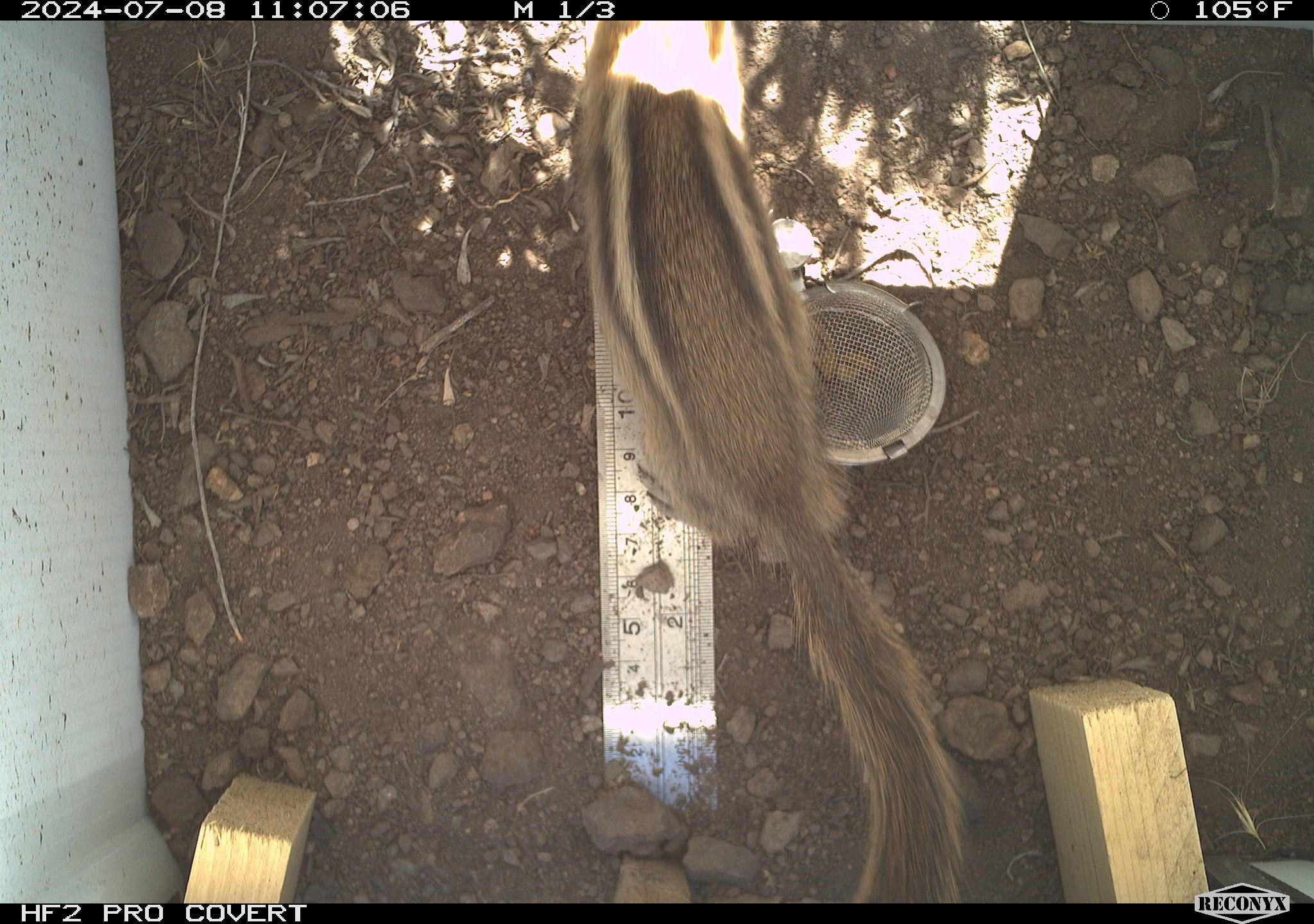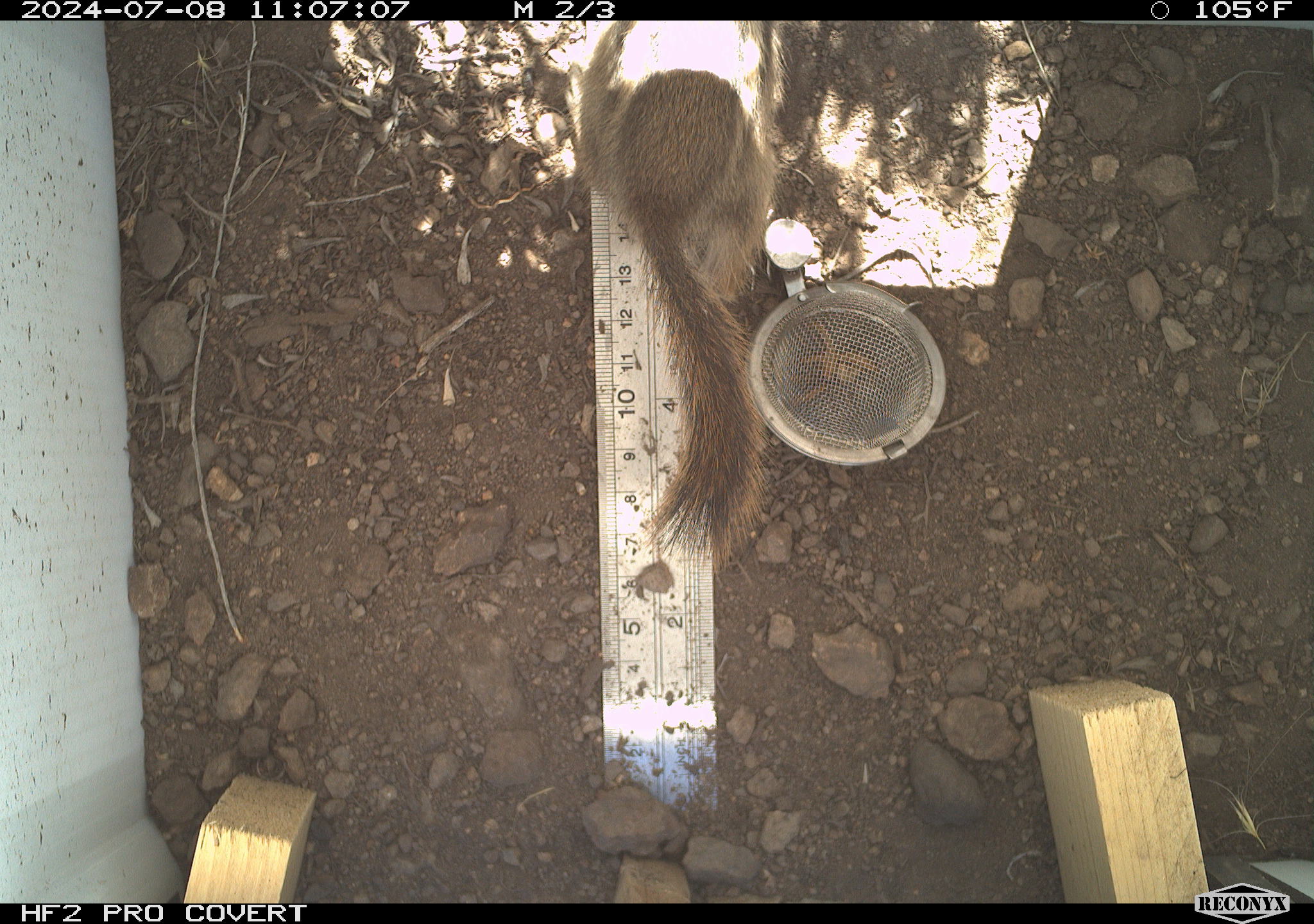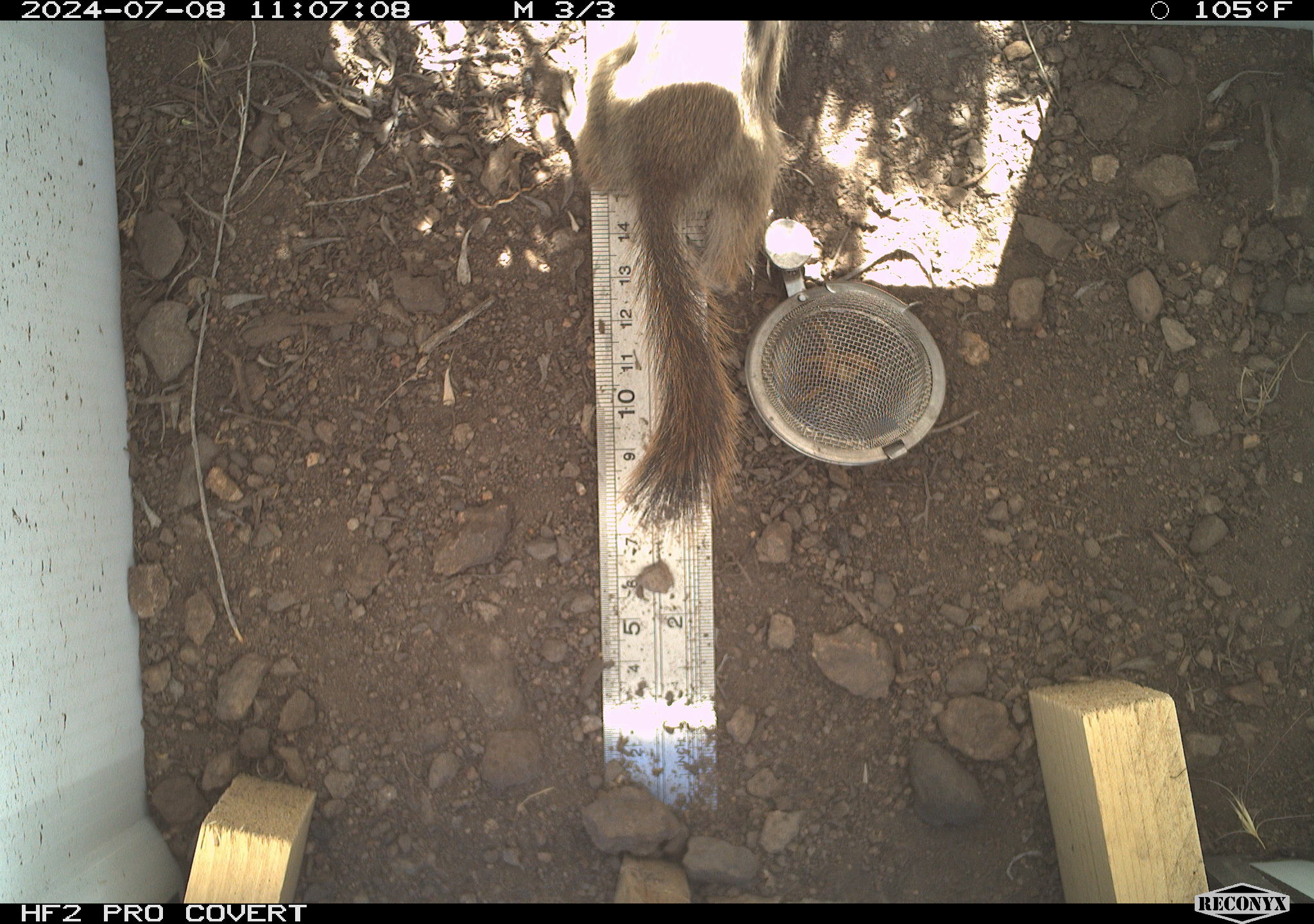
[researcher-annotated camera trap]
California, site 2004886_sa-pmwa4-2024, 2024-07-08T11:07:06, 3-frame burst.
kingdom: Animalia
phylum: Chordata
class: Mammalia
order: Rodentia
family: Sciuridae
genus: Callospermophilus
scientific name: Callospermophilus lateralis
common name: golden mantled ground squirrel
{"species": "golden mantled ground squirrel (Callospermophilus lateralis)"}